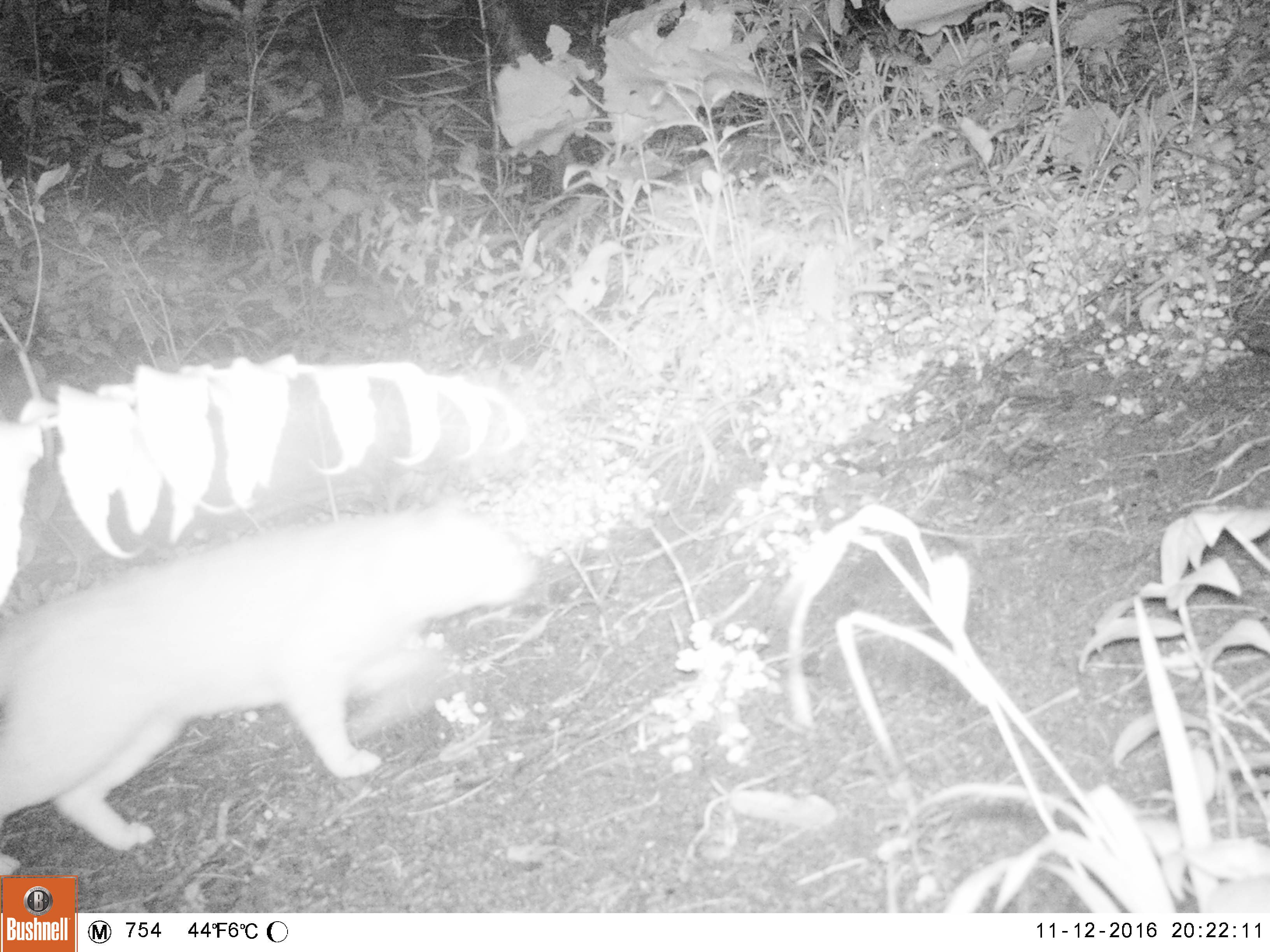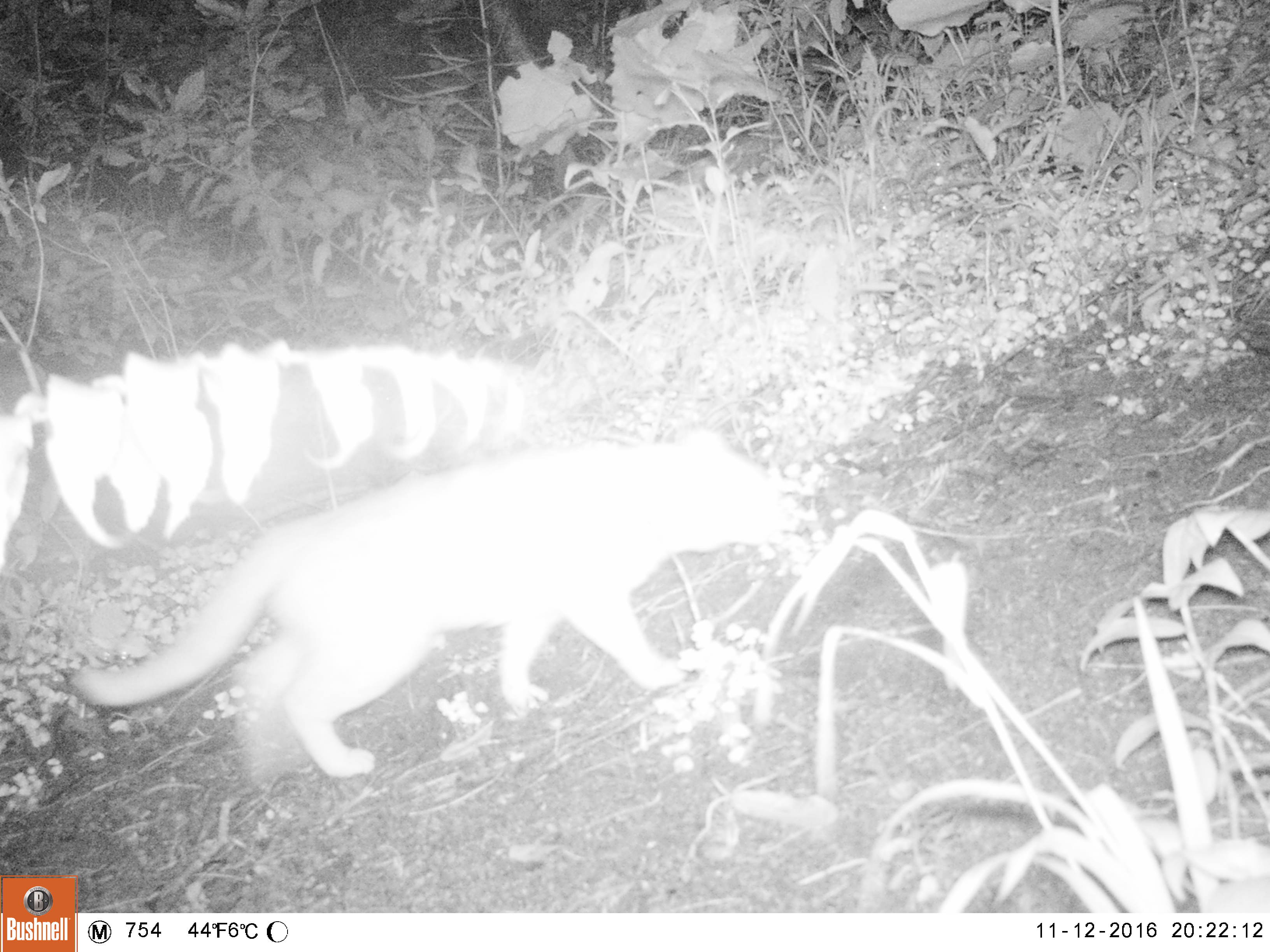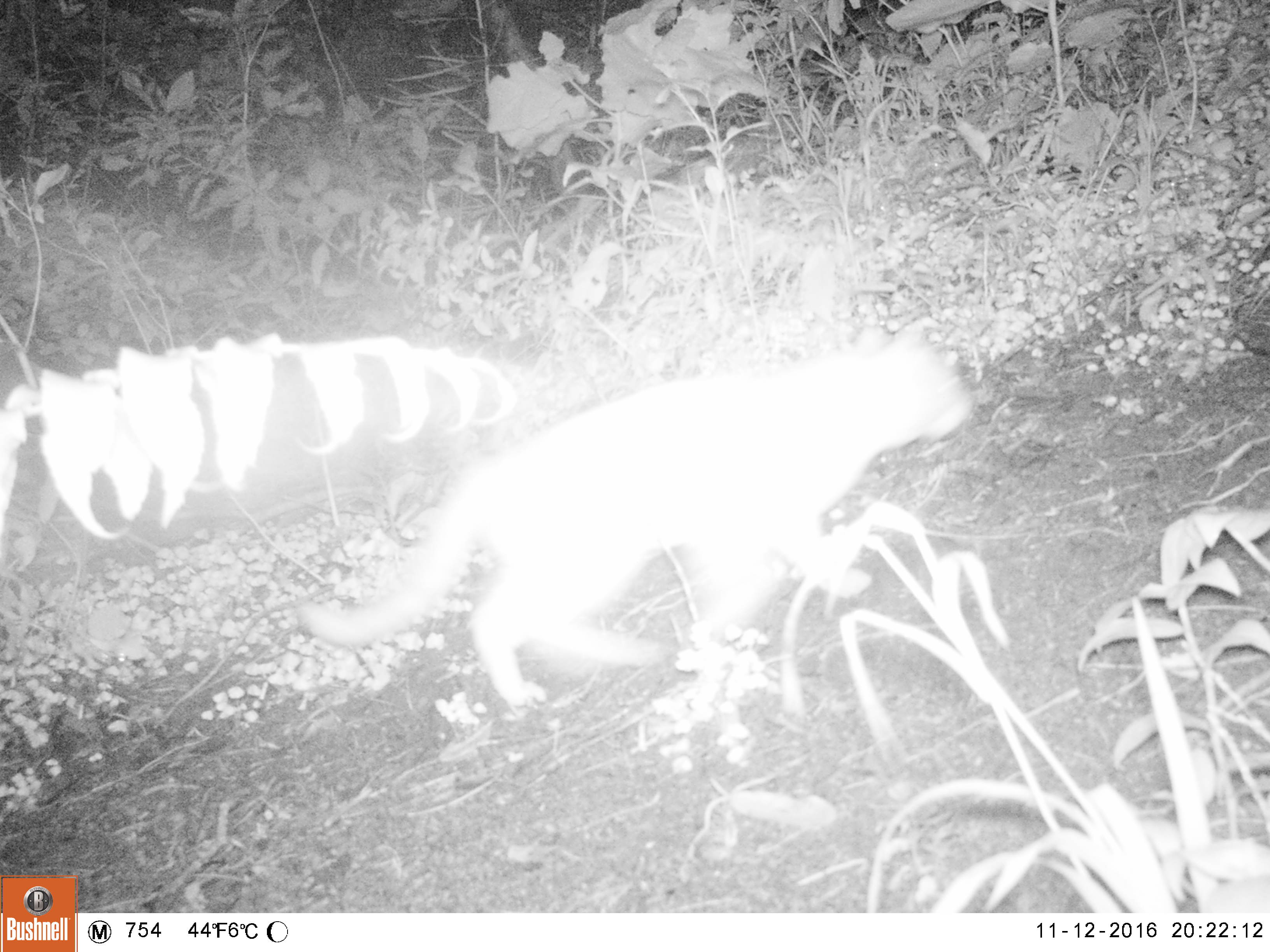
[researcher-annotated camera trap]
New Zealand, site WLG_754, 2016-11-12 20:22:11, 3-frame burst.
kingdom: Animalia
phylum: Chordata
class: Mammalia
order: Carnivora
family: Felidae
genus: Felis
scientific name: Felis catus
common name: domestic cat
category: cat